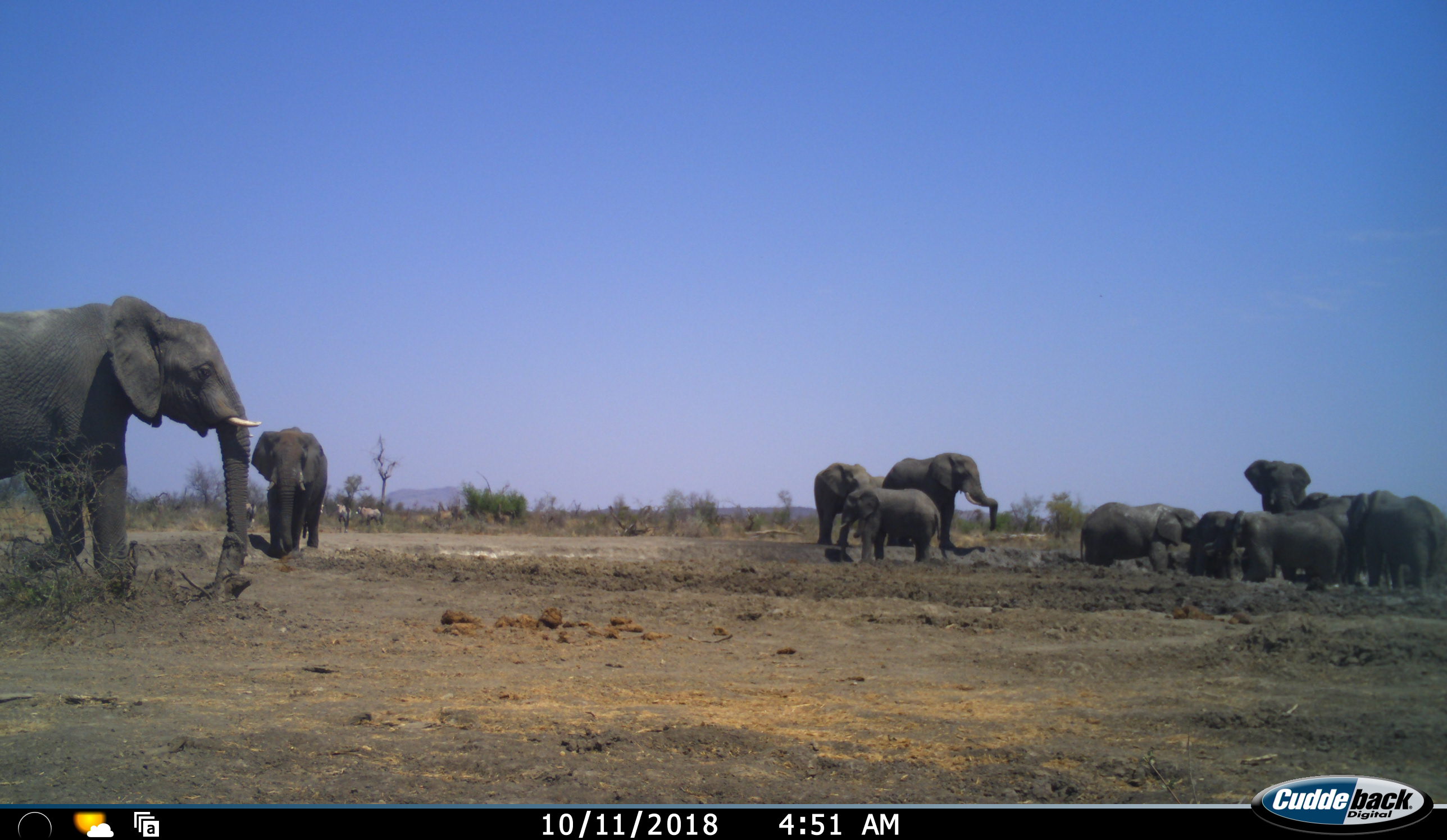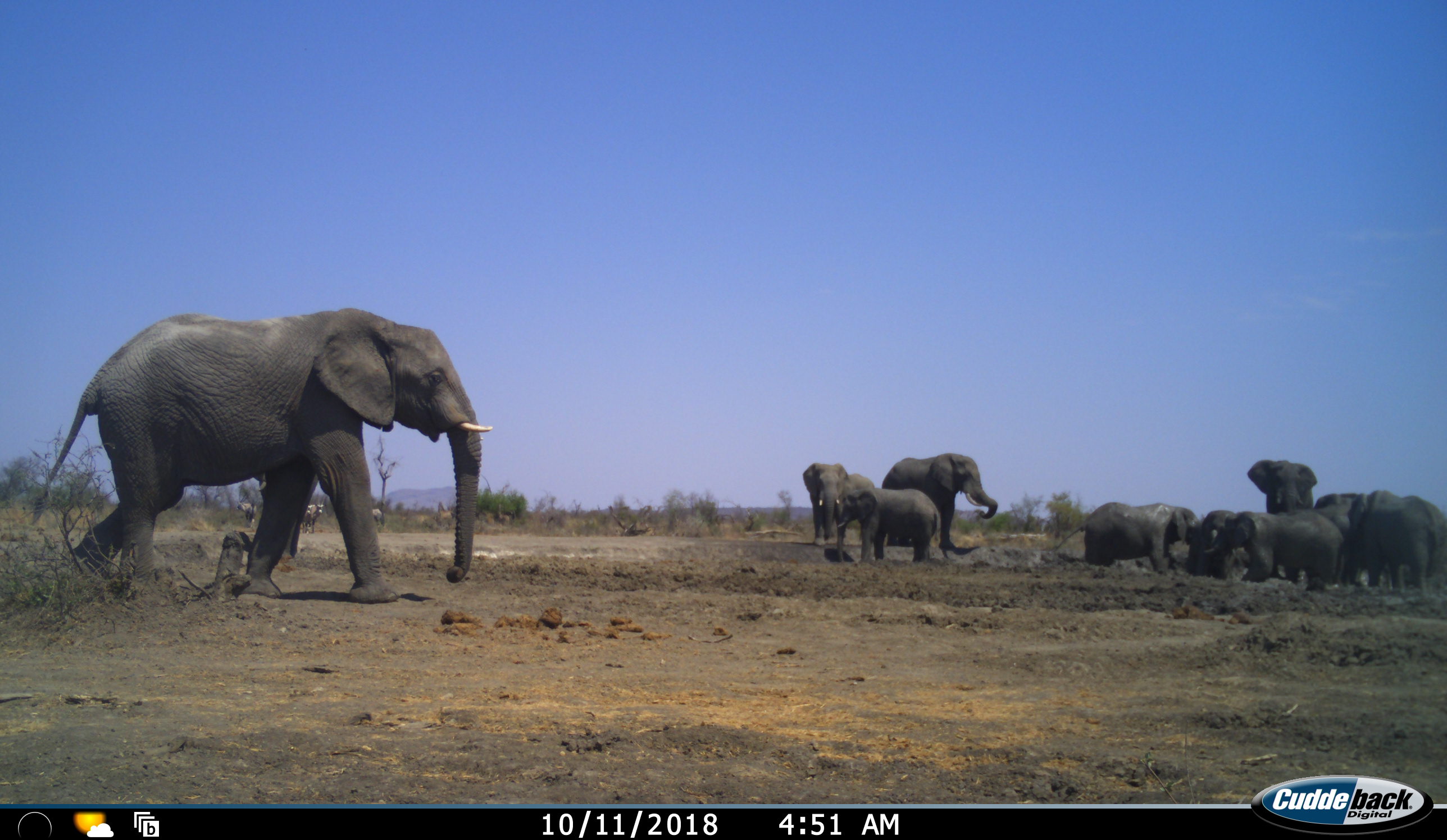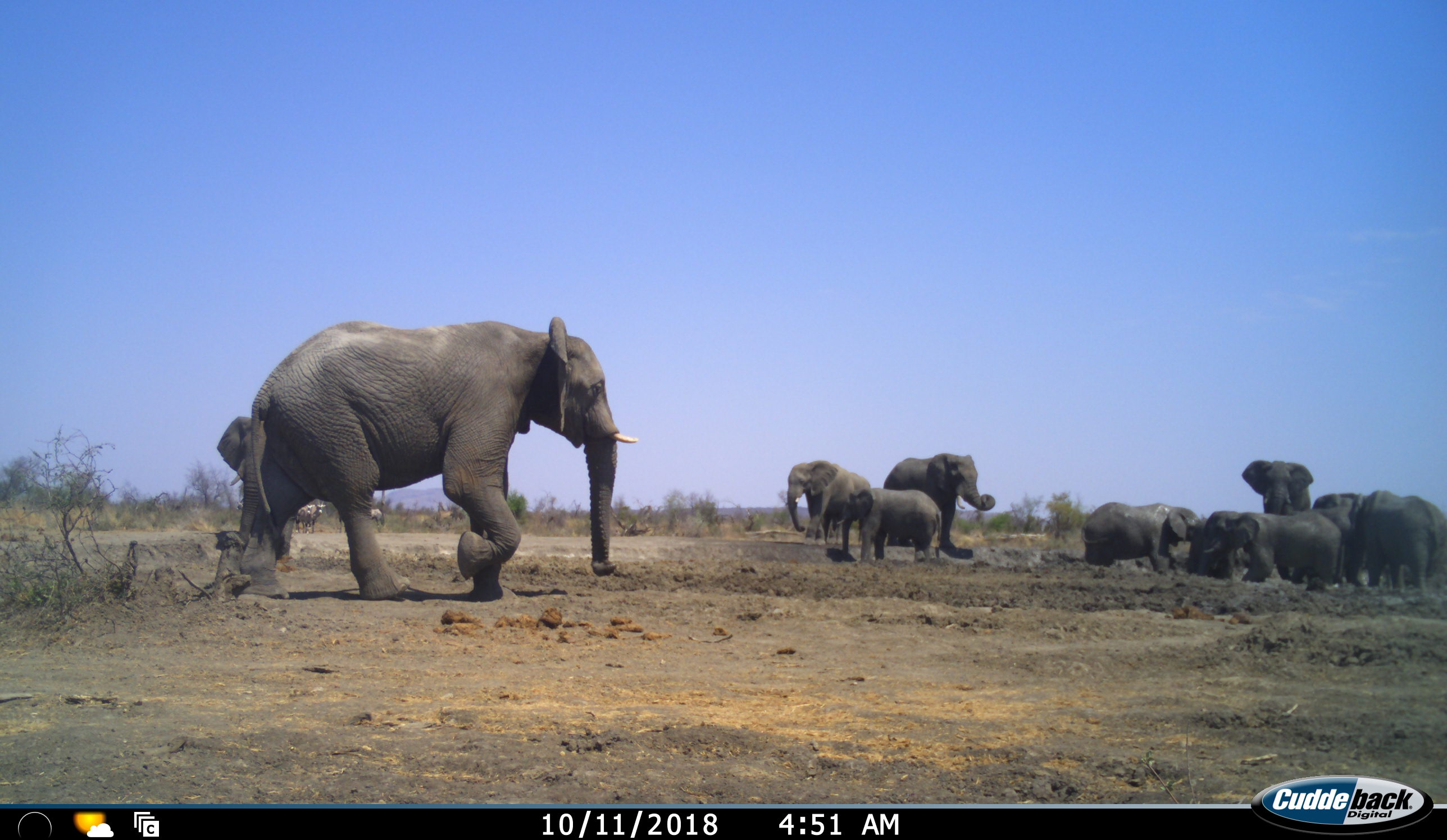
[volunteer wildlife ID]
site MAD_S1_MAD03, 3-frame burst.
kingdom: Animalia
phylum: Chordata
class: Mammalia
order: Proboscidea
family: Elephantidae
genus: Loxodonta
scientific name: Loxodonta africana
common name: african bush elephant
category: elephant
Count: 11-50.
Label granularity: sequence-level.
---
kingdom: Animalia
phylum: Chordata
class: Mammalia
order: Artiodactyla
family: Bovidae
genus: Oryx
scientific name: Oryx gazella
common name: gemsbok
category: oryx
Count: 5.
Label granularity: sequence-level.